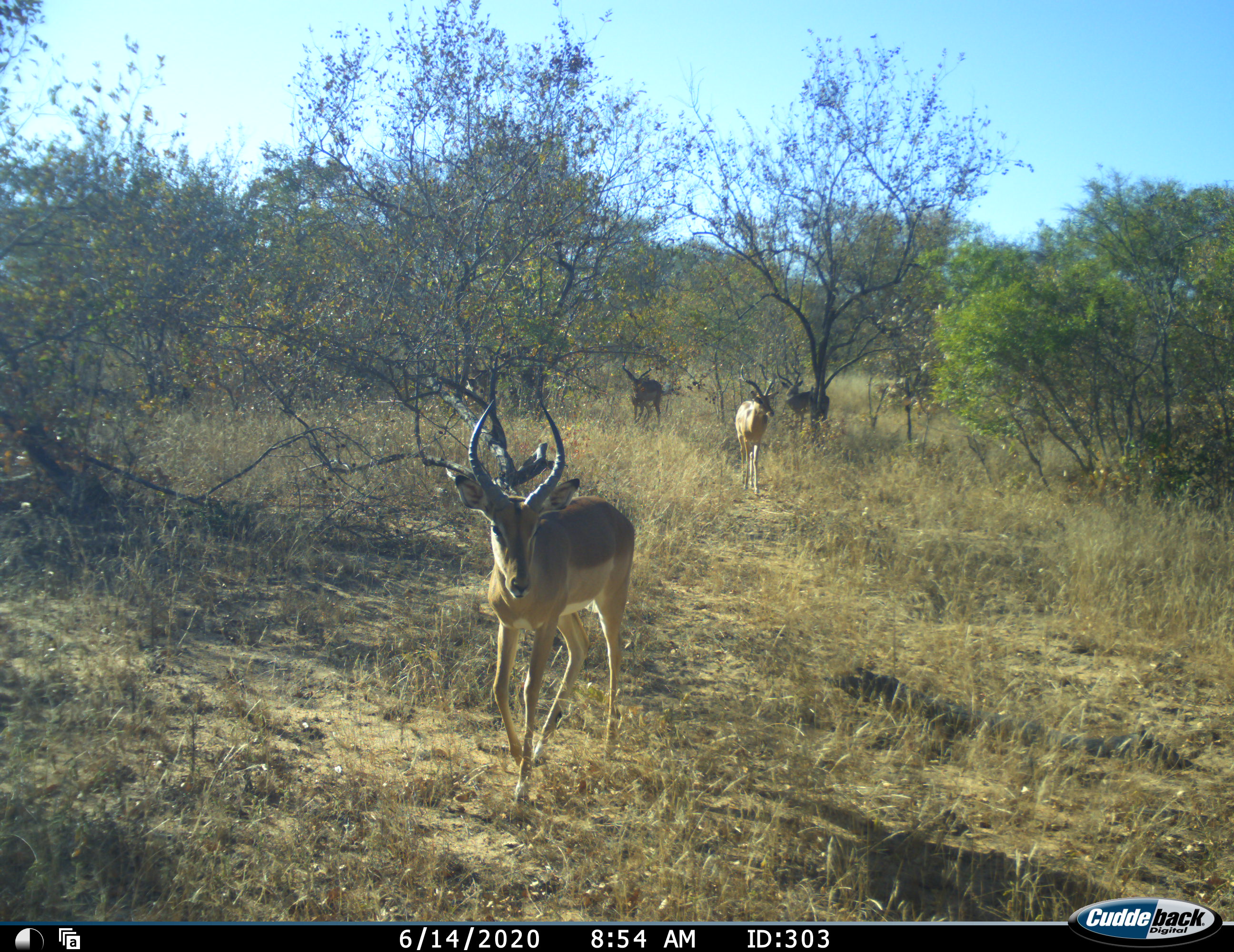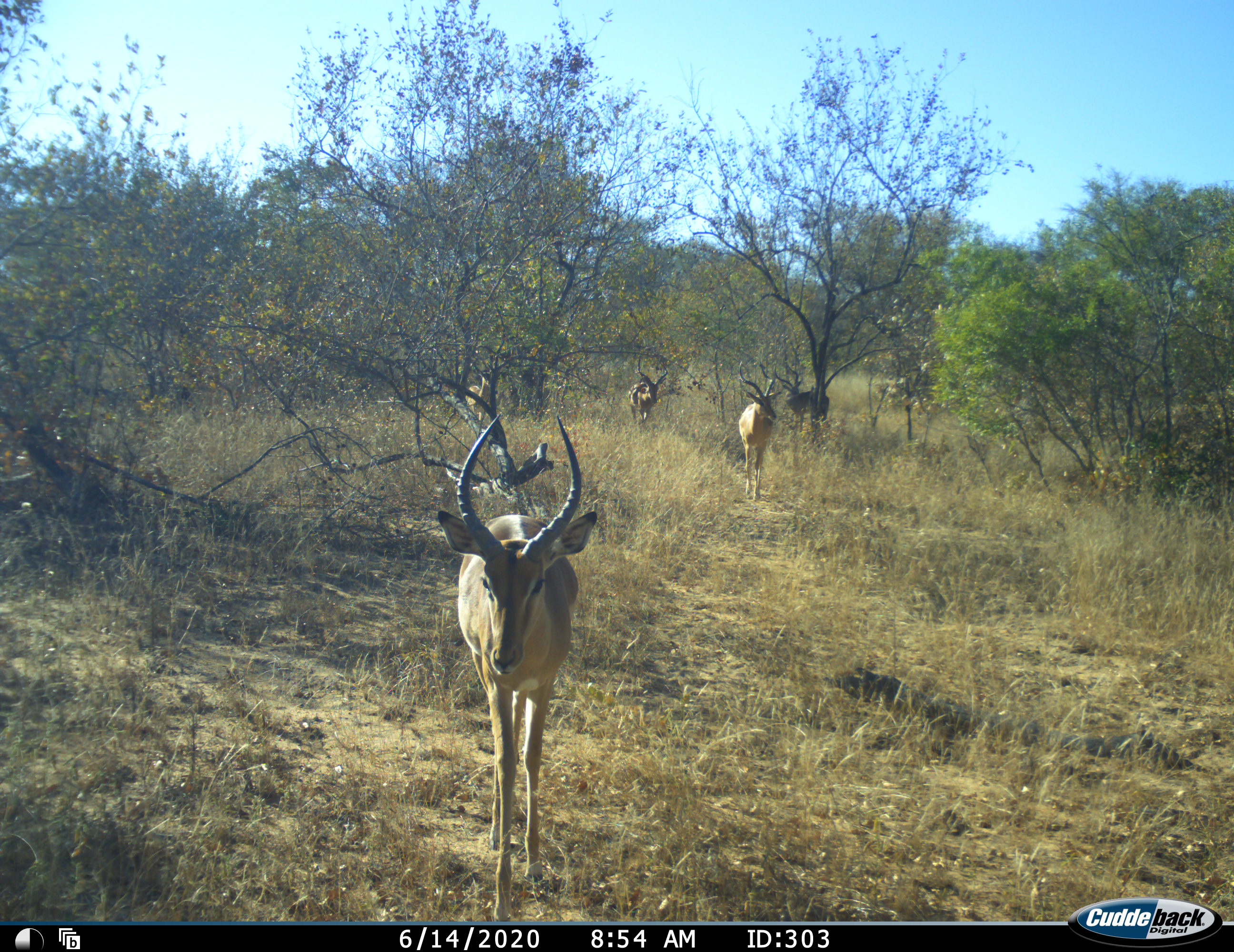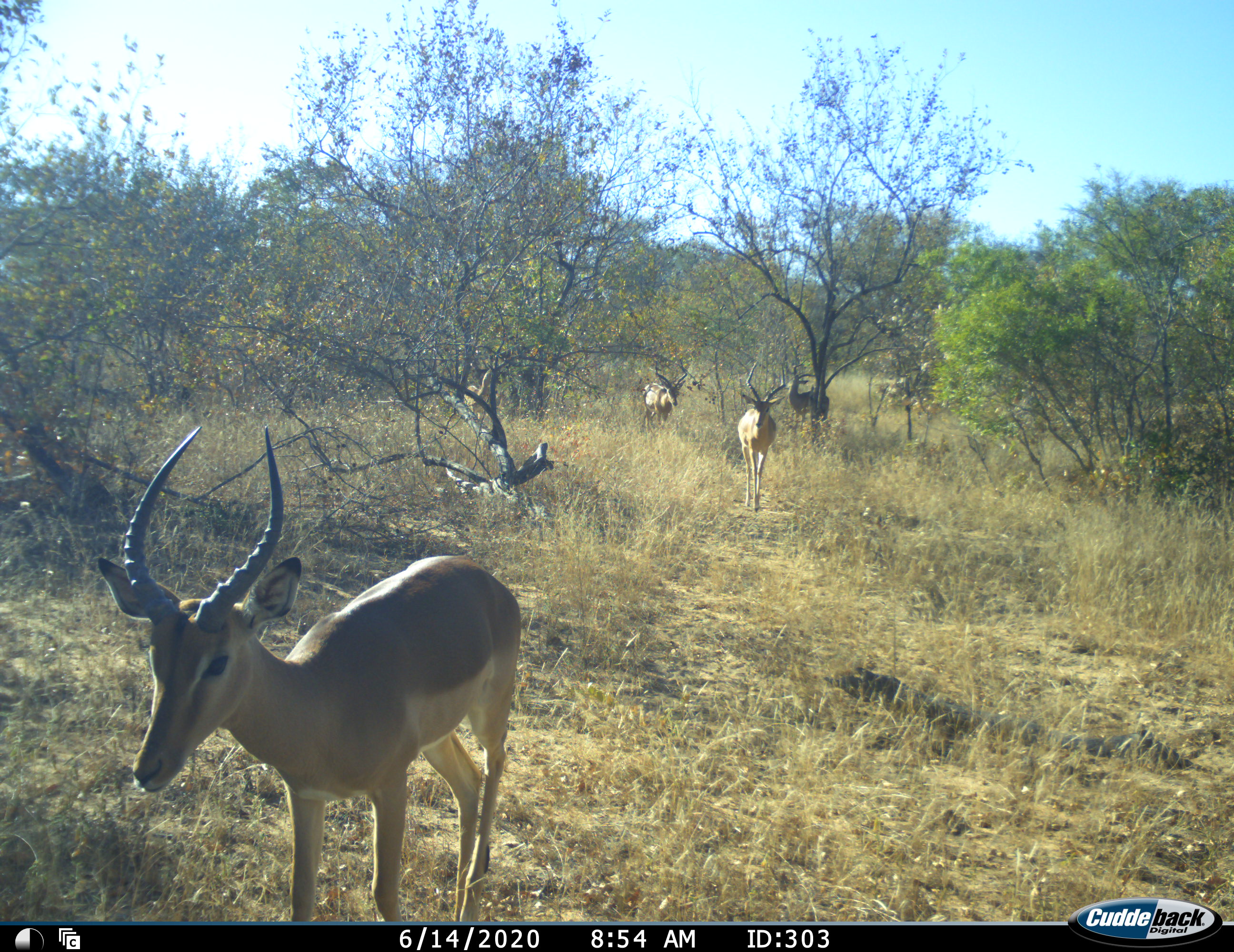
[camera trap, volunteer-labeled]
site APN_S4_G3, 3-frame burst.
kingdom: Animalia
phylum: Chordata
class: Mammalia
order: Artiodactyla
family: Bovidae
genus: Aepyceros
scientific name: Aepyceros melampus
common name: impala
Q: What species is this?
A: Impala (Aepyceros melampus).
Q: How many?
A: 5.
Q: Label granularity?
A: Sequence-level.